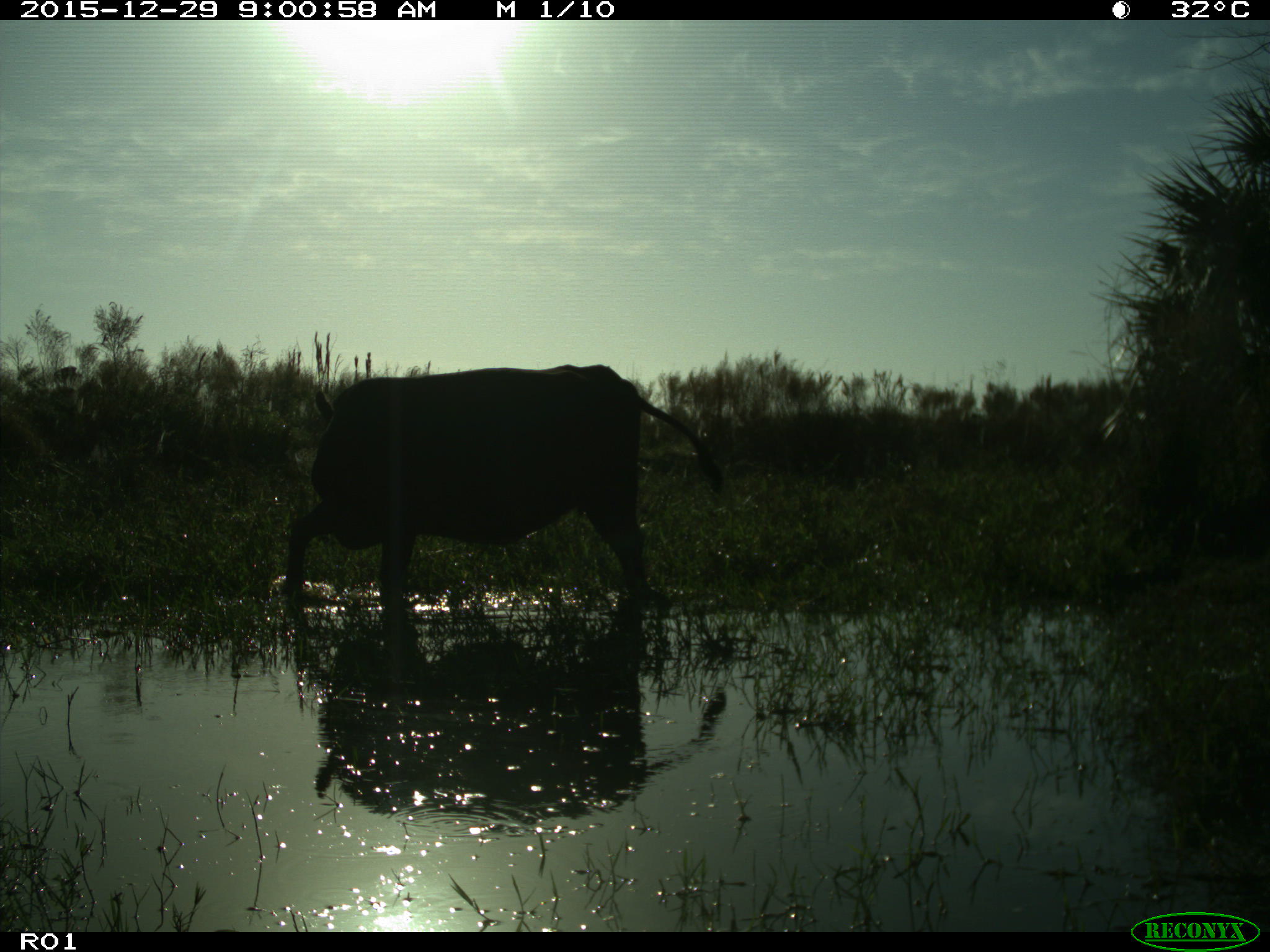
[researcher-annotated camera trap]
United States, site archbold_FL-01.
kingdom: Animalia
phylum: Chordata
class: Mammalia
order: Artiodactyla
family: Bovidae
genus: Bos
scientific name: Bos taurus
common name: domestic cow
Bos taurus (domestic cow).